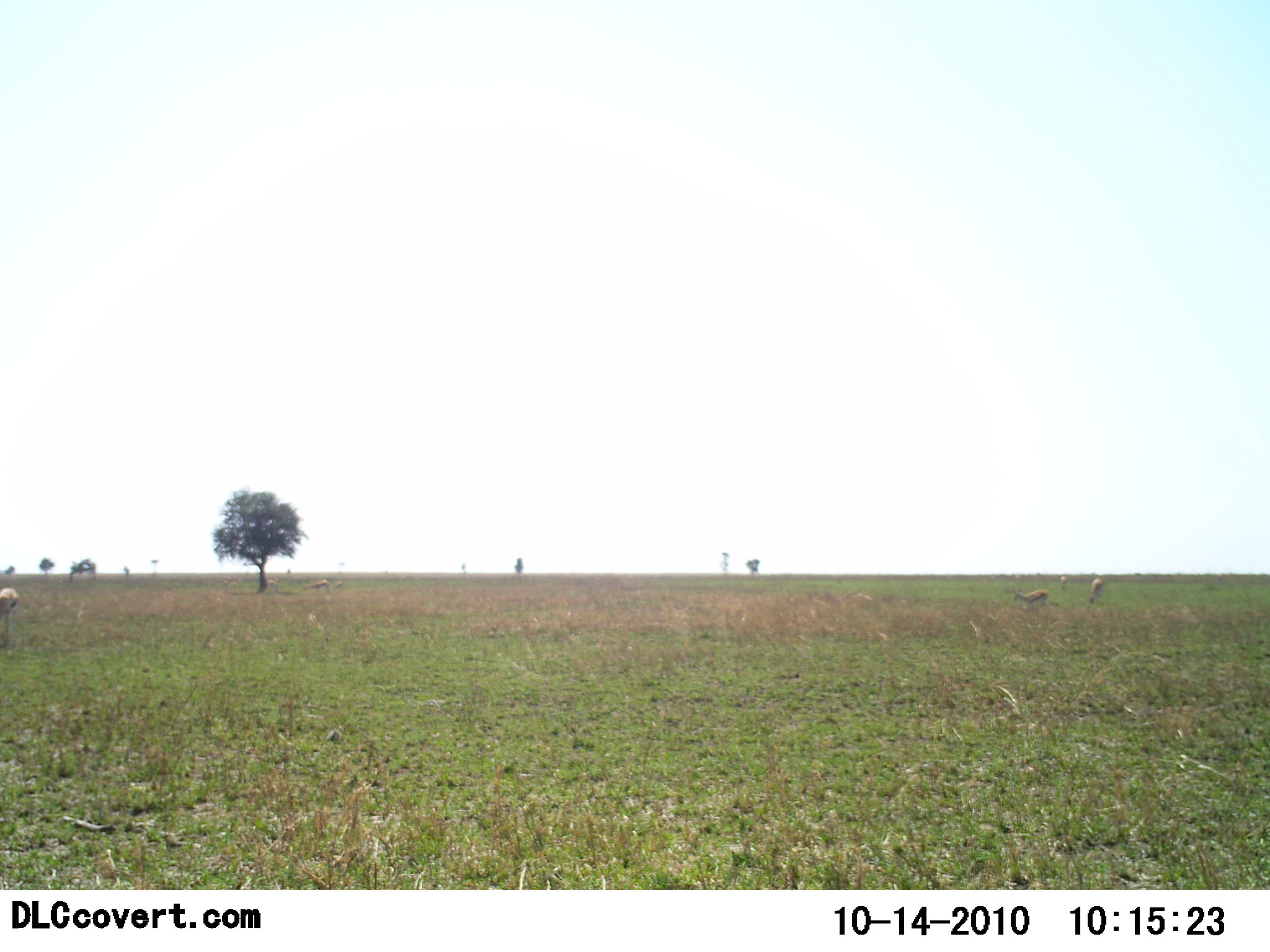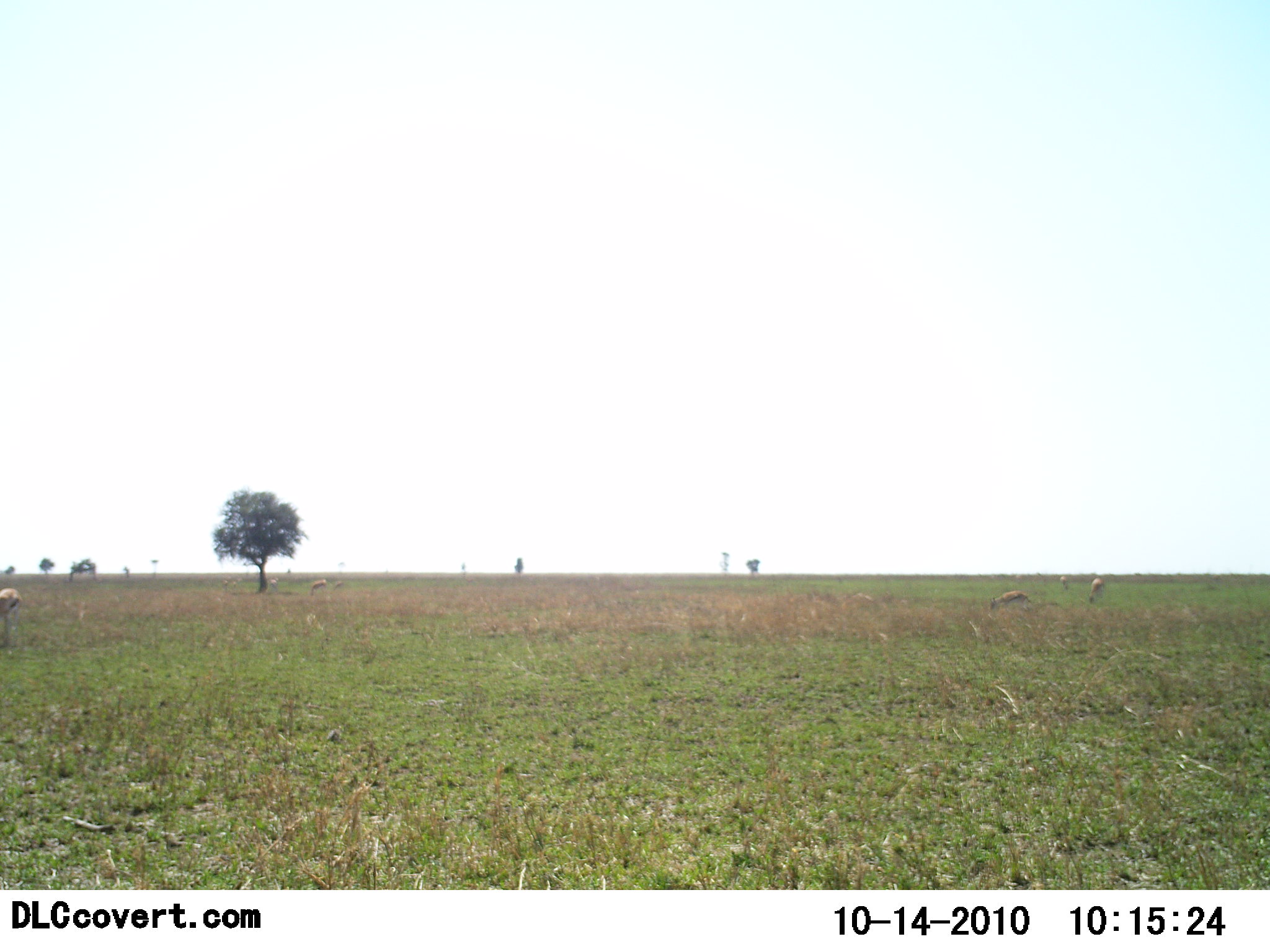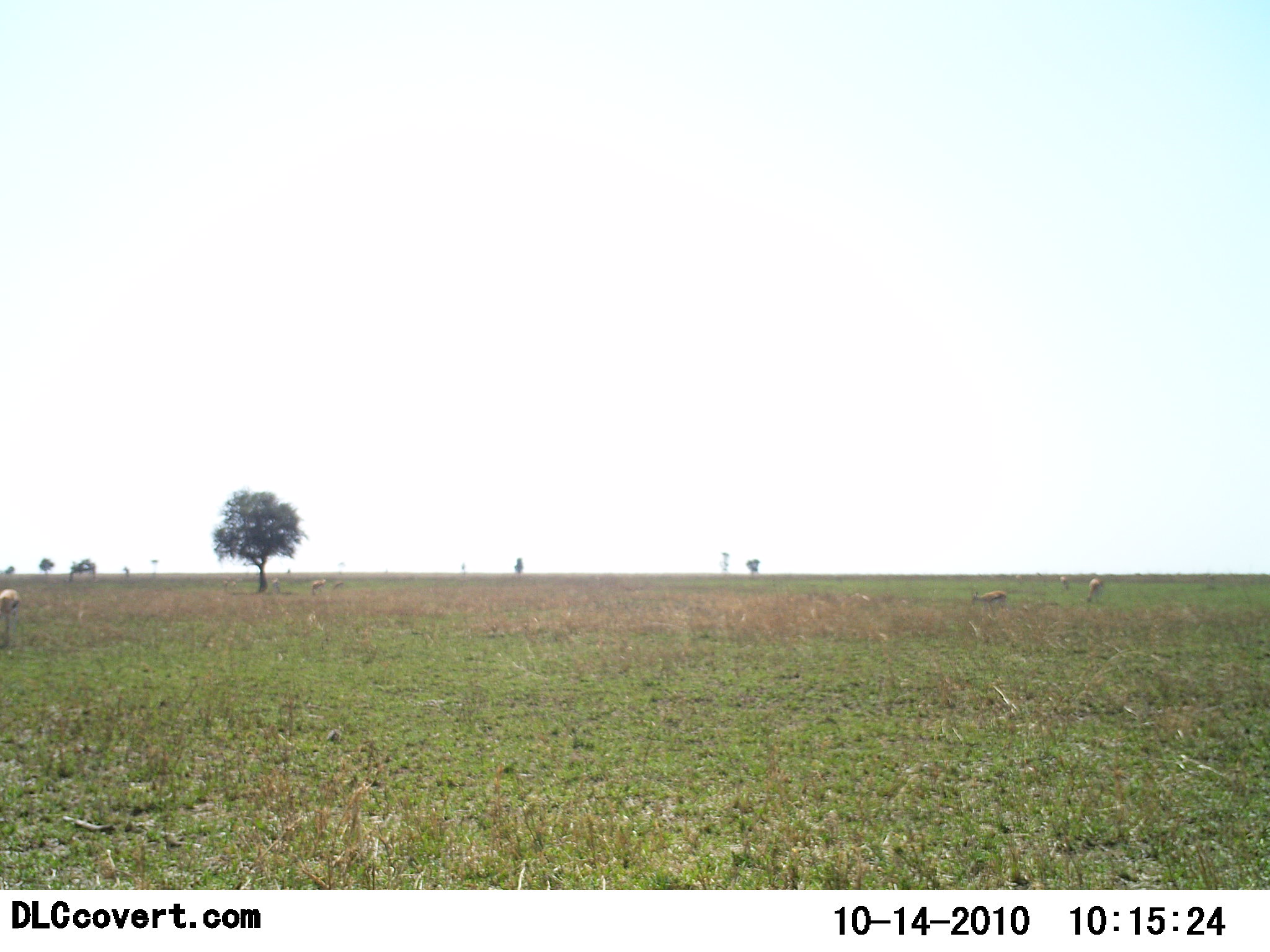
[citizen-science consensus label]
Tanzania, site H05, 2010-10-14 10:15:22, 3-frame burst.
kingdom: Animalia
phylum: Chordata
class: Mammalia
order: Artiodactyla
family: Bovidae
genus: Eudorcas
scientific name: Eudorcas thomsonii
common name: thomson's gazelle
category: gazellethomsons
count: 3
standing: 18%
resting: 0%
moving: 55%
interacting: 0%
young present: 0%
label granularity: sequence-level